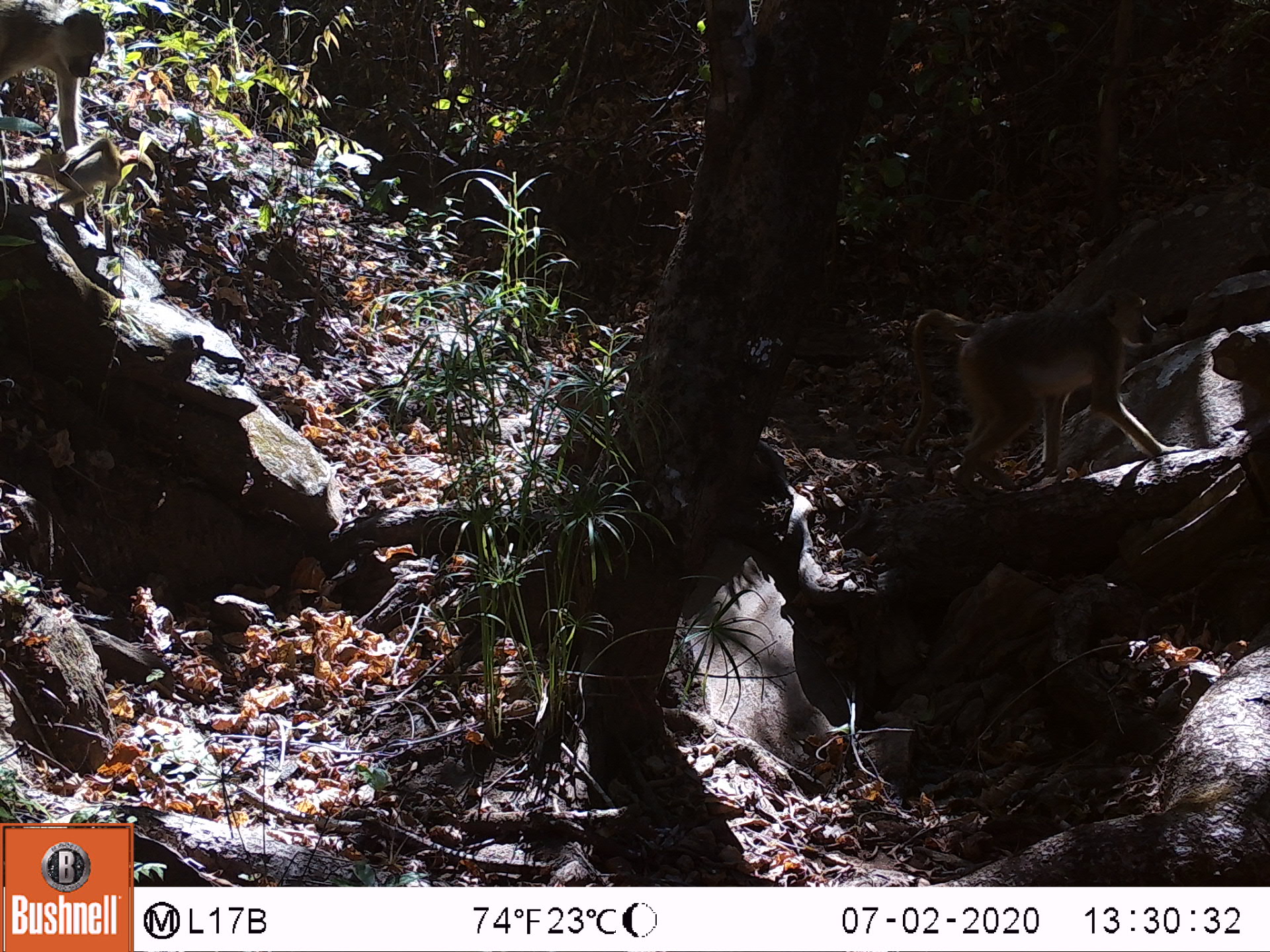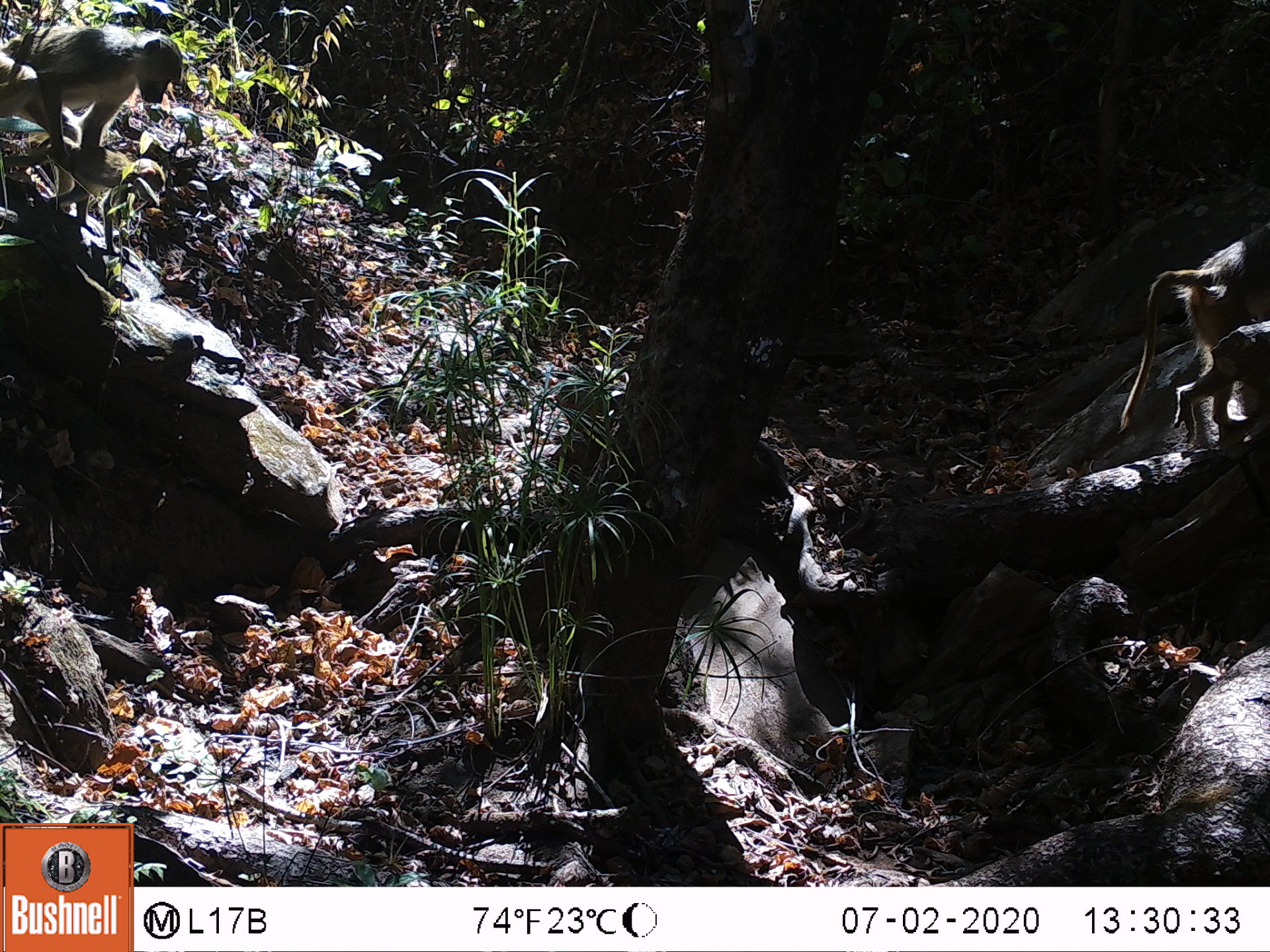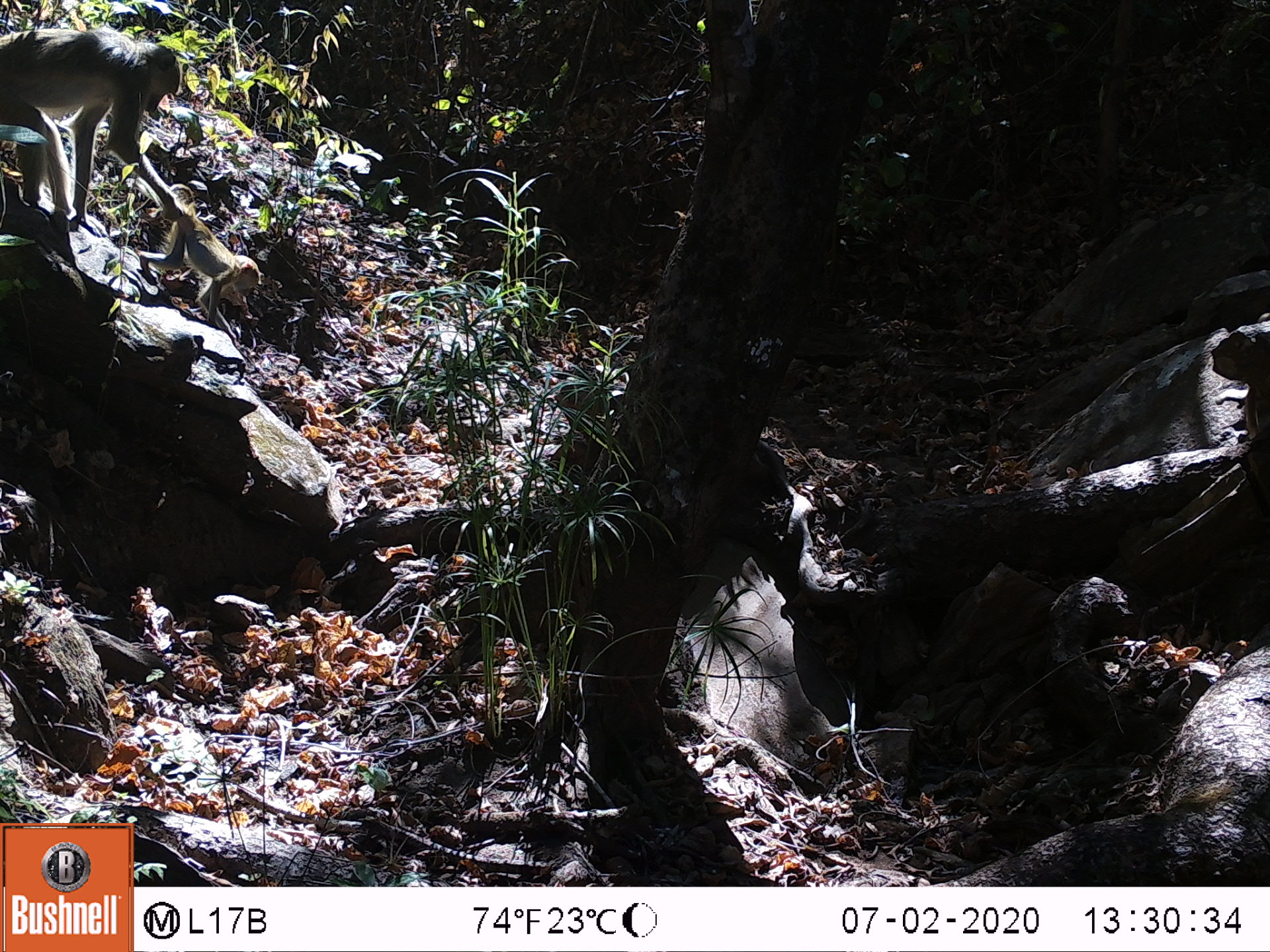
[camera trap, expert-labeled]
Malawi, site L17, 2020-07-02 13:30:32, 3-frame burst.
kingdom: Animalia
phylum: Chordata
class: Mammalia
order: Primates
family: Cercopithecidae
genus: Papio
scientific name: Papio cynocephalus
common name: yellow baboon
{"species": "yellow baboon (Papio cynocephalus)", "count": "3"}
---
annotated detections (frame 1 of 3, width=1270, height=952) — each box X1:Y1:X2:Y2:
yellow baboon: 894:284:1162:498; 8:138:150:259; 5:1:103:148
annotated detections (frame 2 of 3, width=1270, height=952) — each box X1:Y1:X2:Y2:
yellow baboon: 1116:231:1262:443; 0:24:182:153; 37:148:157:269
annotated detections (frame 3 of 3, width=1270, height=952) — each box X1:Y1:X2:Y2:
yellow baboon: 0:15:177:214; 150:192:255:333